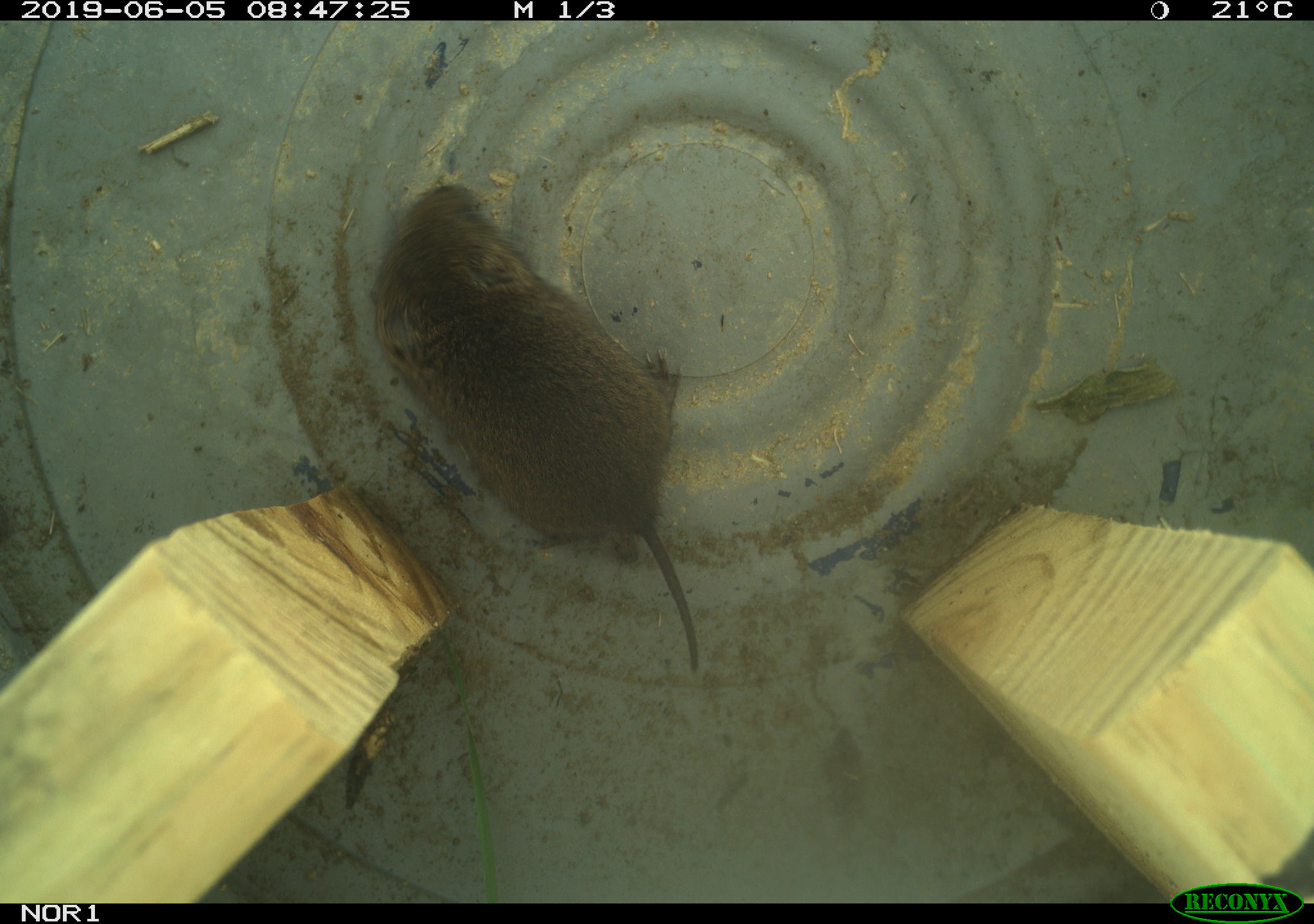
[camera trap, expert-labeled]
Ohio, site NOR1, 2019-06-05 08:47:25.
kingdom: Animalia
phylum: Chordata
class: Mammalia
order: Rodentia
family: Cricetidae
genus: Microtus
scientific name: Microtus pennsylvanicus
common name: meadow vole